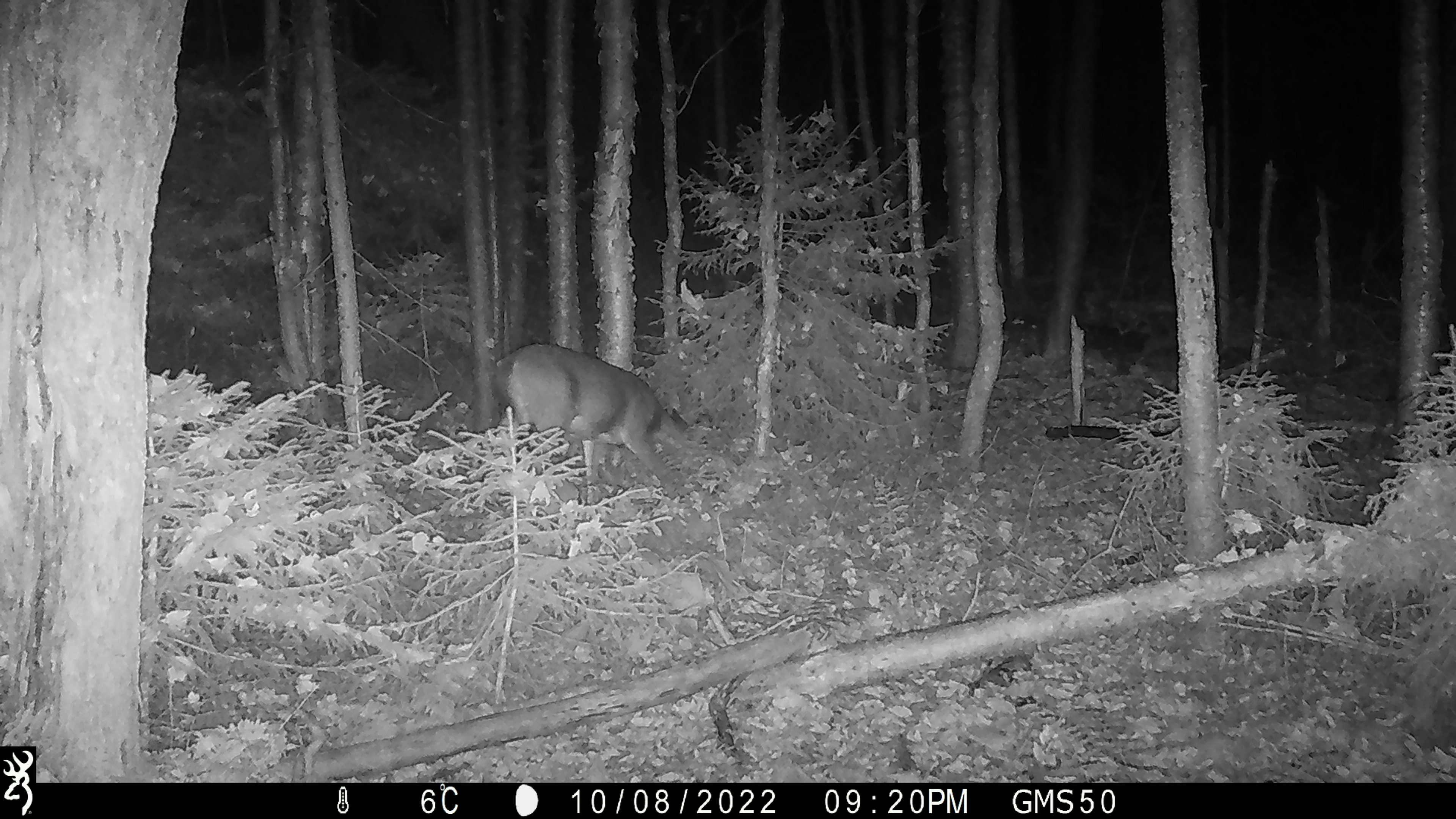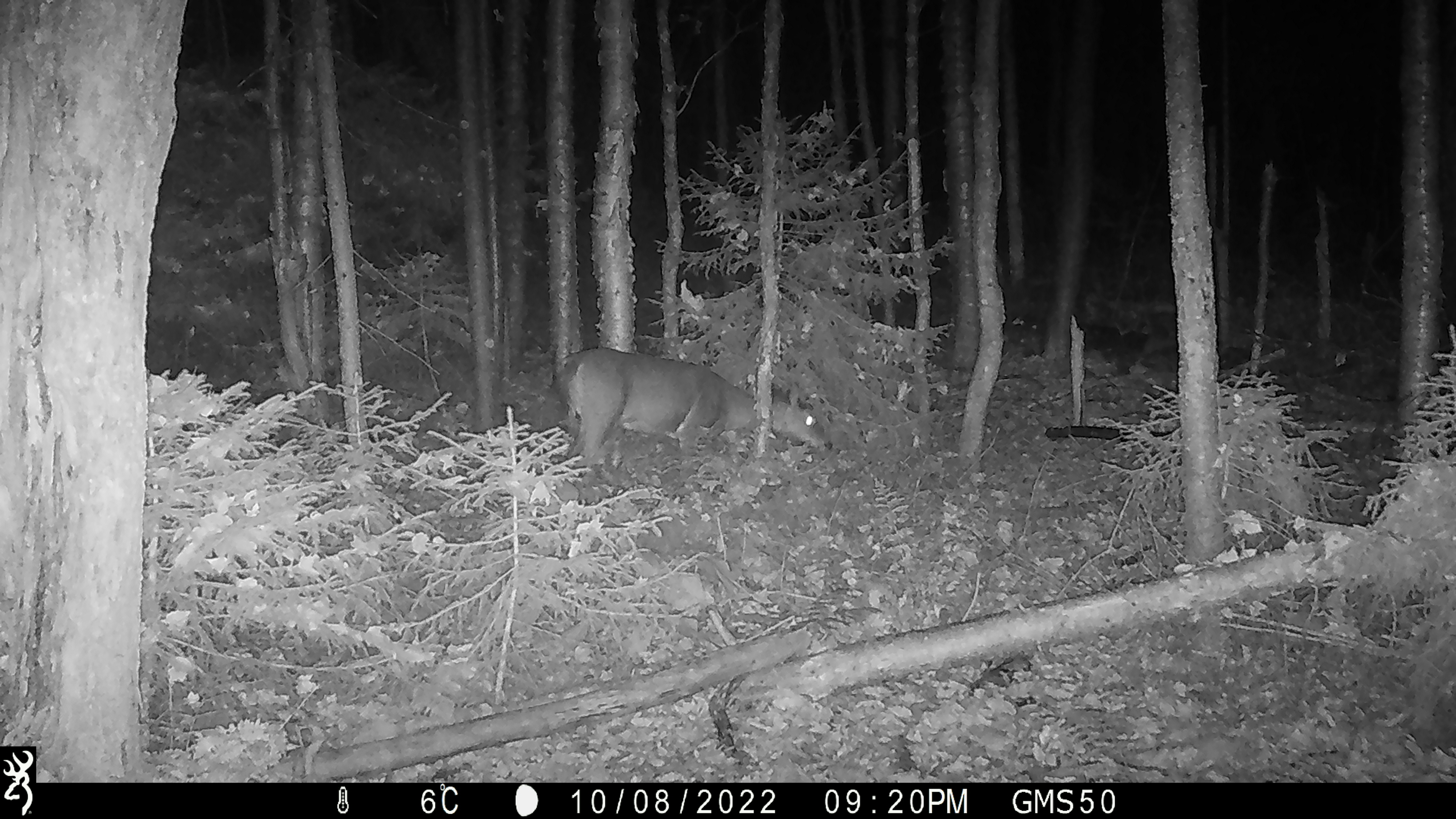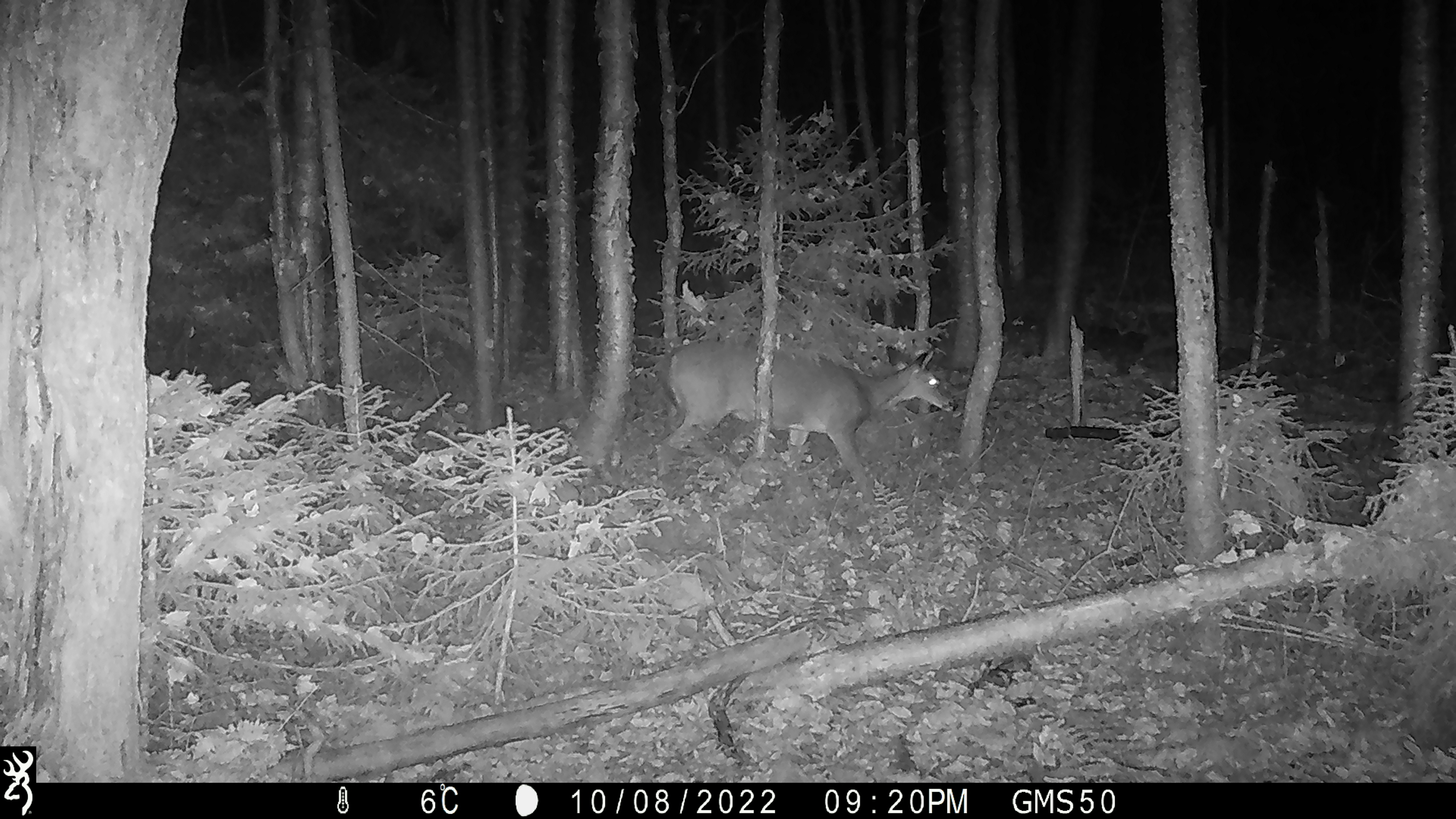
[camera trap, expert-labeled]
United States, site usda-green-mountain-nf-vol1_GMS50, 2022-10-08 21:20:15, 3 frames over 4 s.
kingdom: Animalia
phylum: Chordata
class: Mammalia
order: Artiodactyla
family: Cervidae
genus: Odocoileus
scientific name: Odocoileus virginianus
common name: white-tailed deer